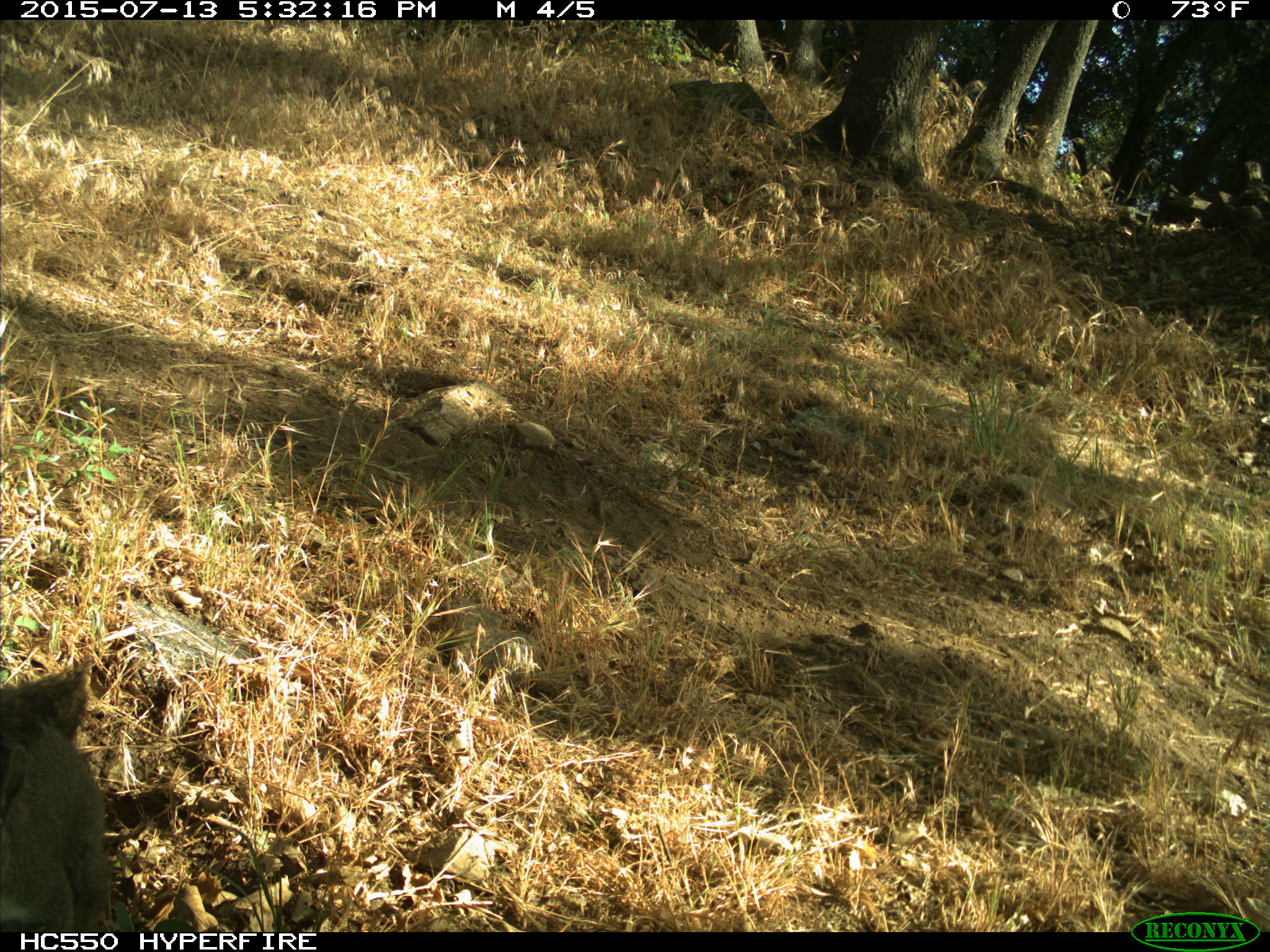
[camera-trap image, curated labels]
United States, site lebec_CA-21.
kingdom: Animalia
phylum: Chordata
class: Mammalia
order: Rodentia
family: Sciuridae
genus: Sciurus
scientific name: Sciurus carolinensis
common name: eastern gray squirrel